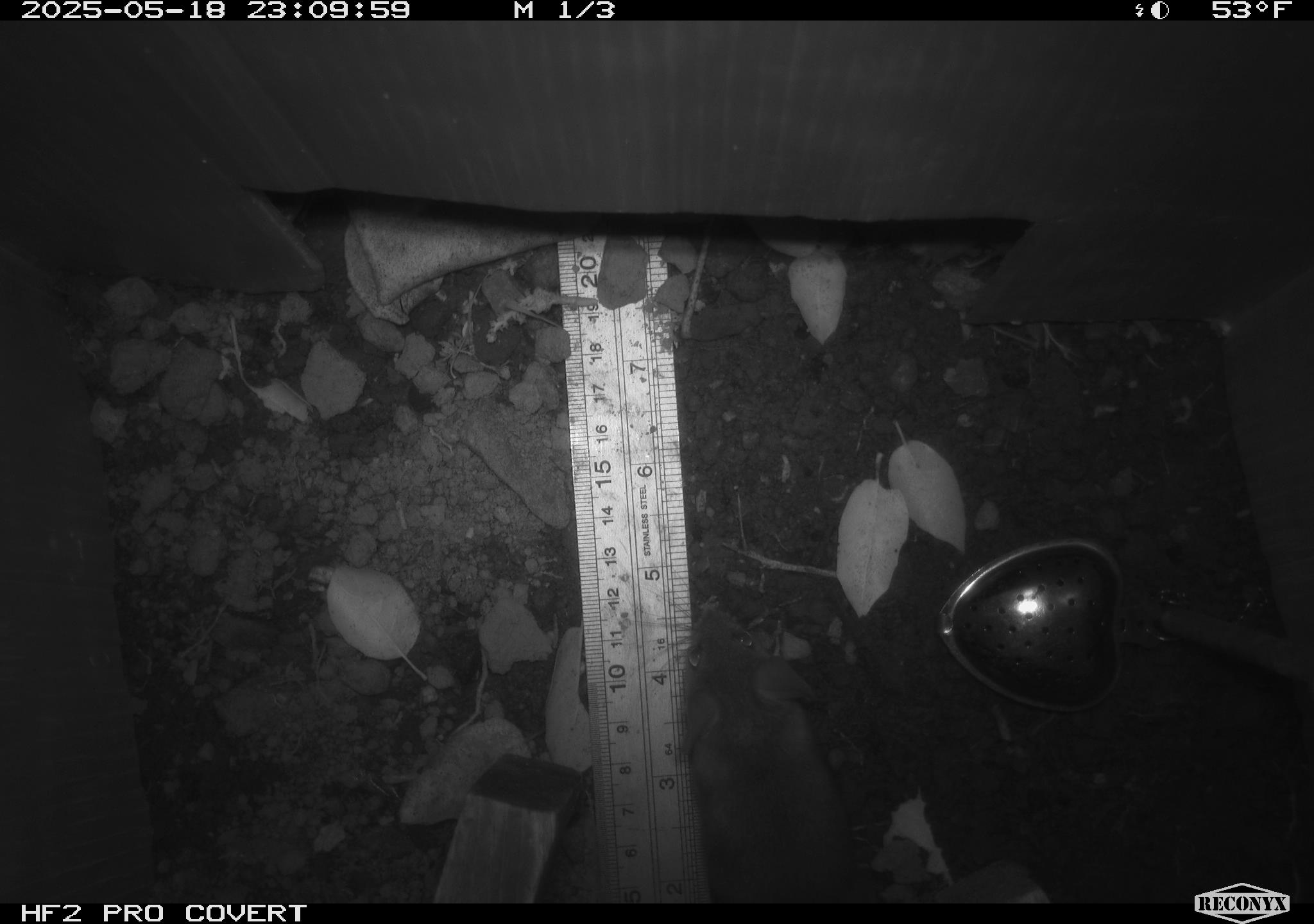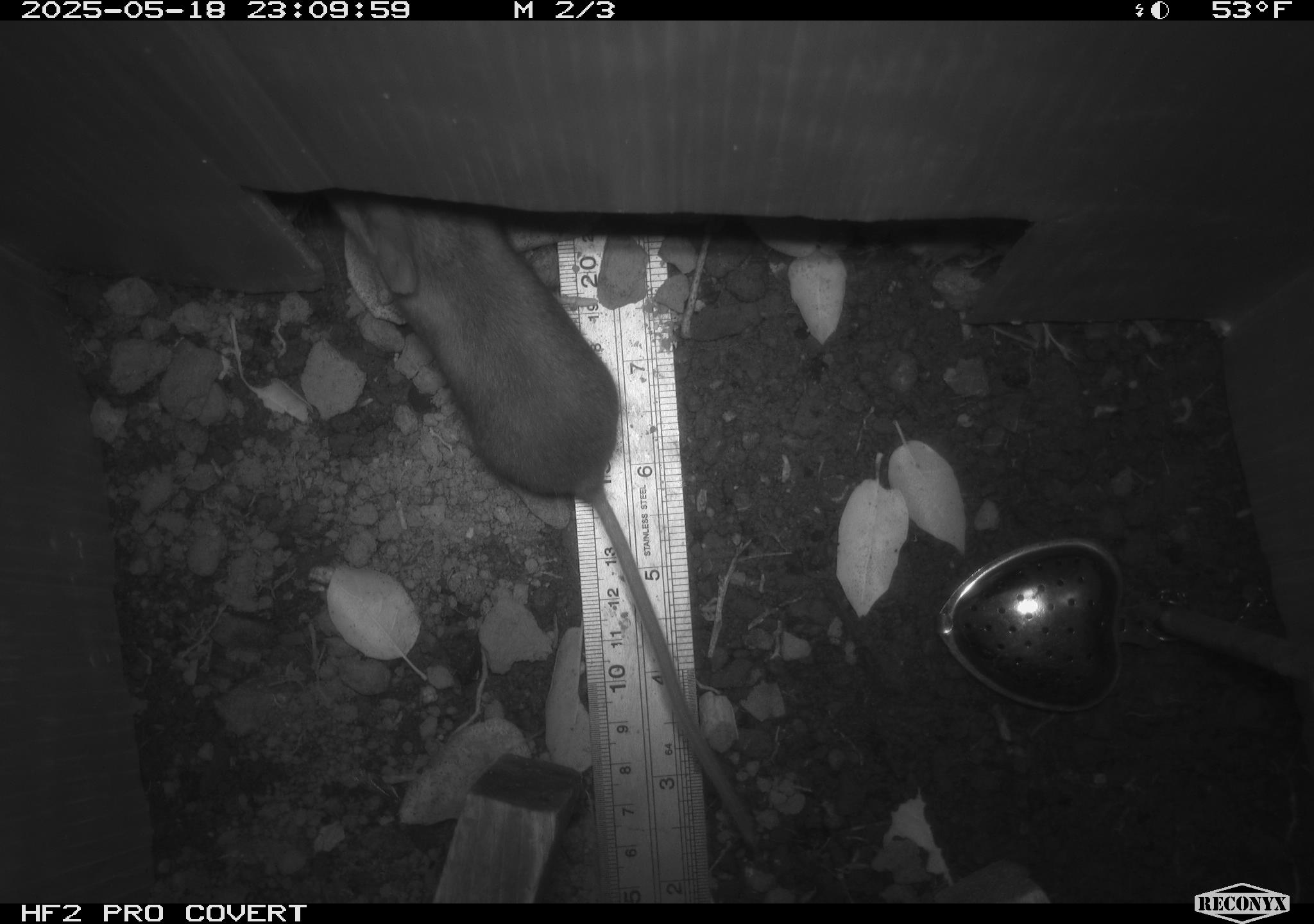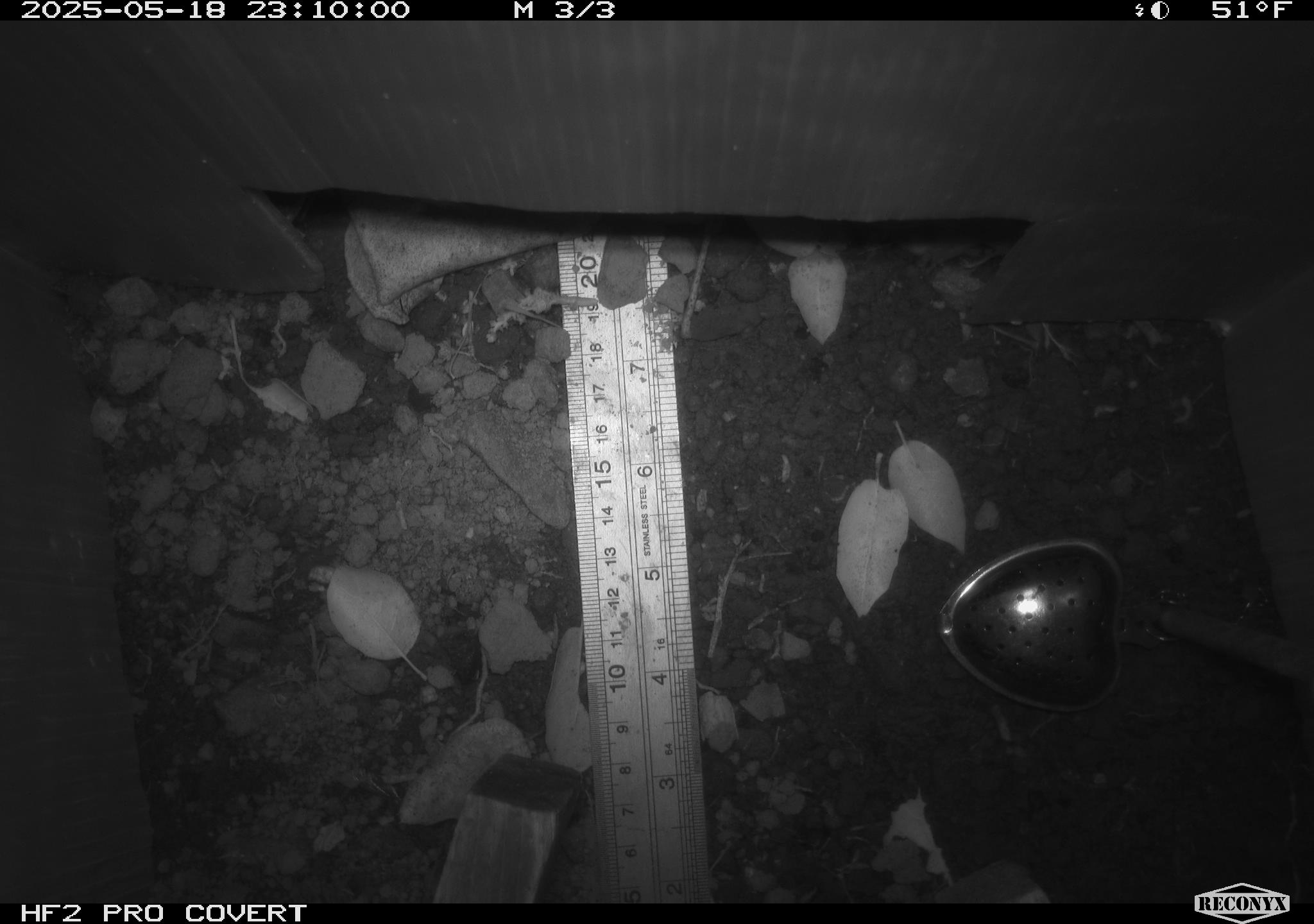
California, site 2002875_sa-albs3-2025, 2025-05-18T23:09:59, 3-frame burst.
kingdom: Animalia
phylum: Chordata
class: Mammalia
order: Rodentia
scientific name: Rodentia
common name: mouse species